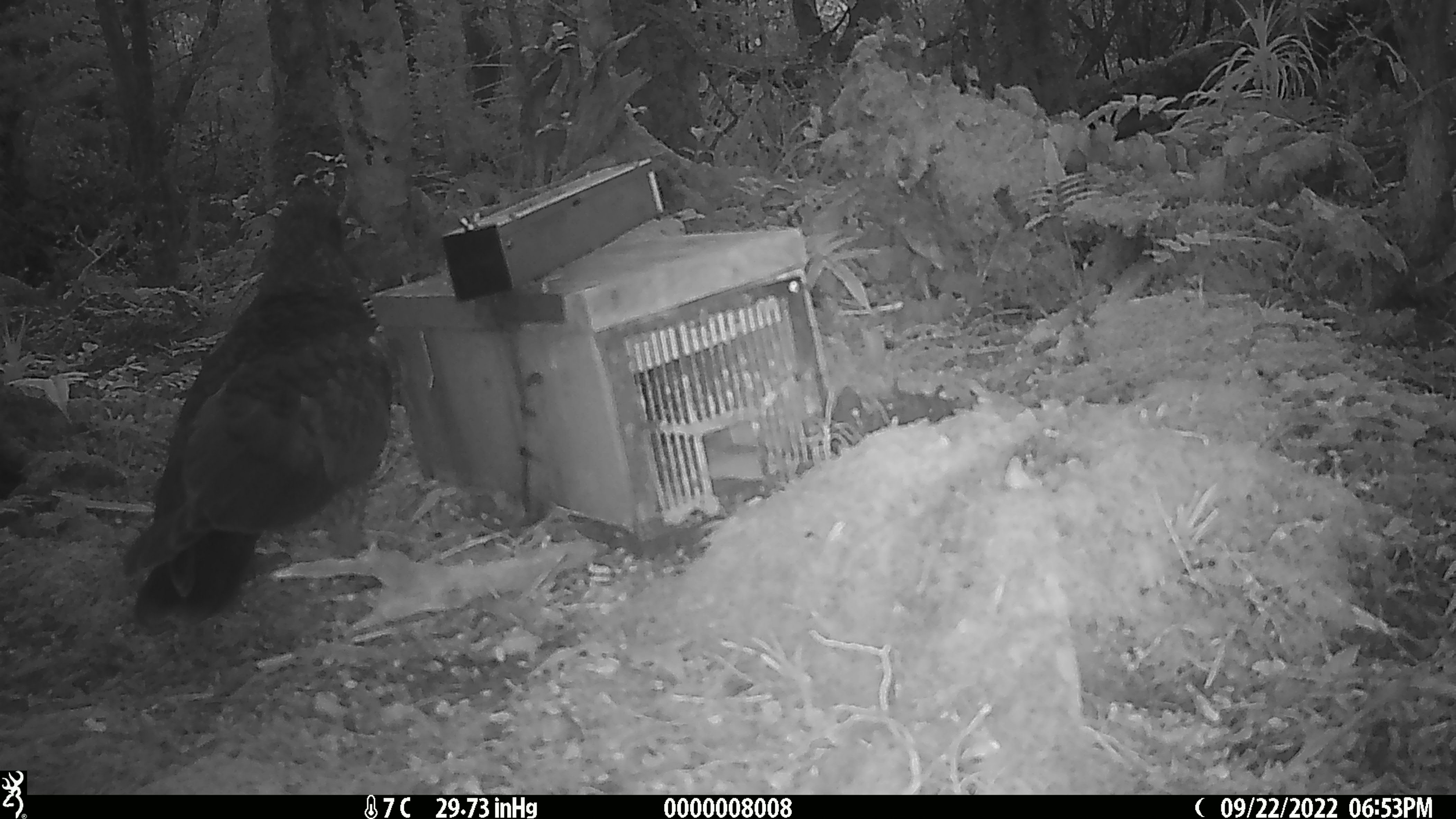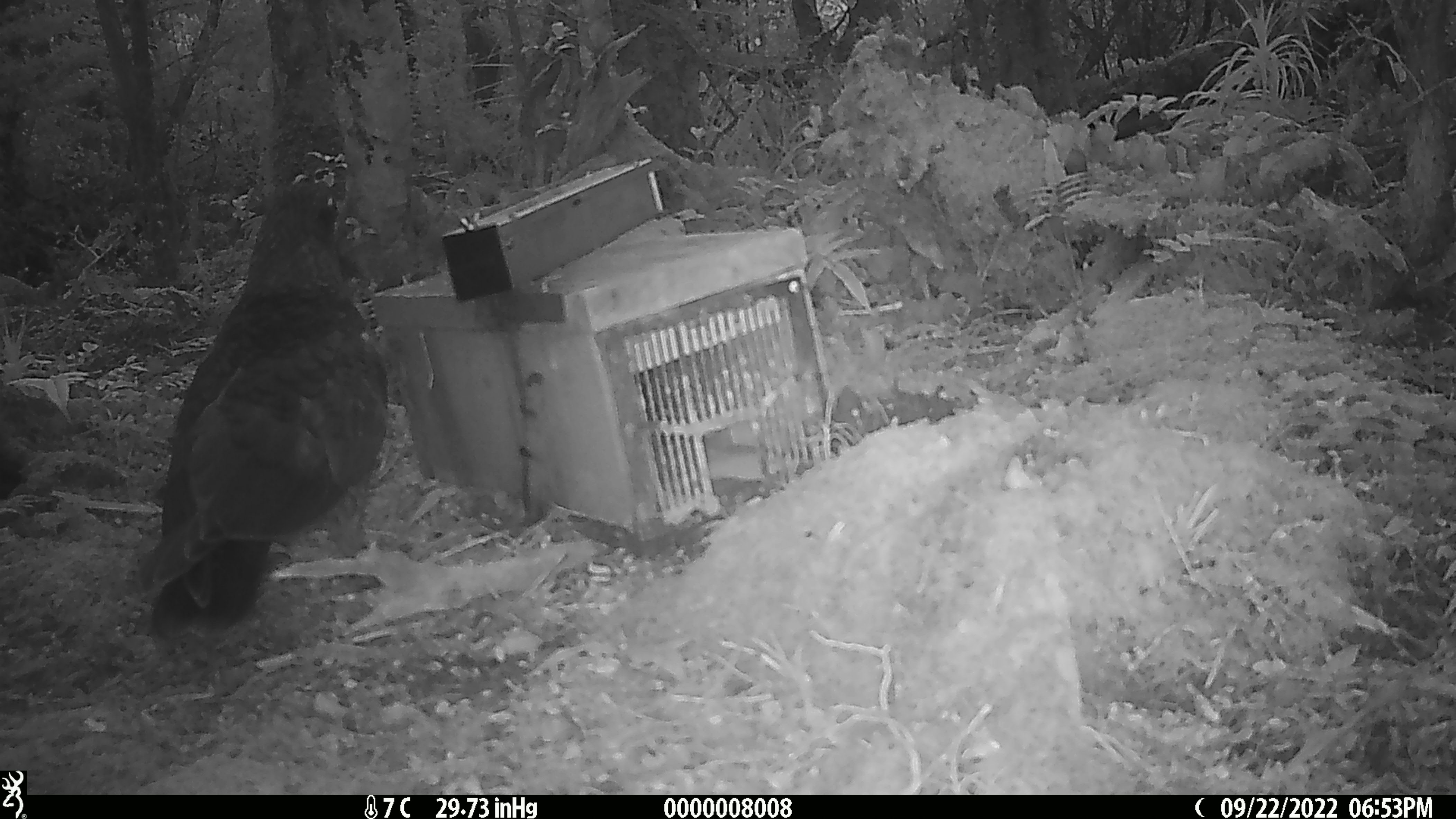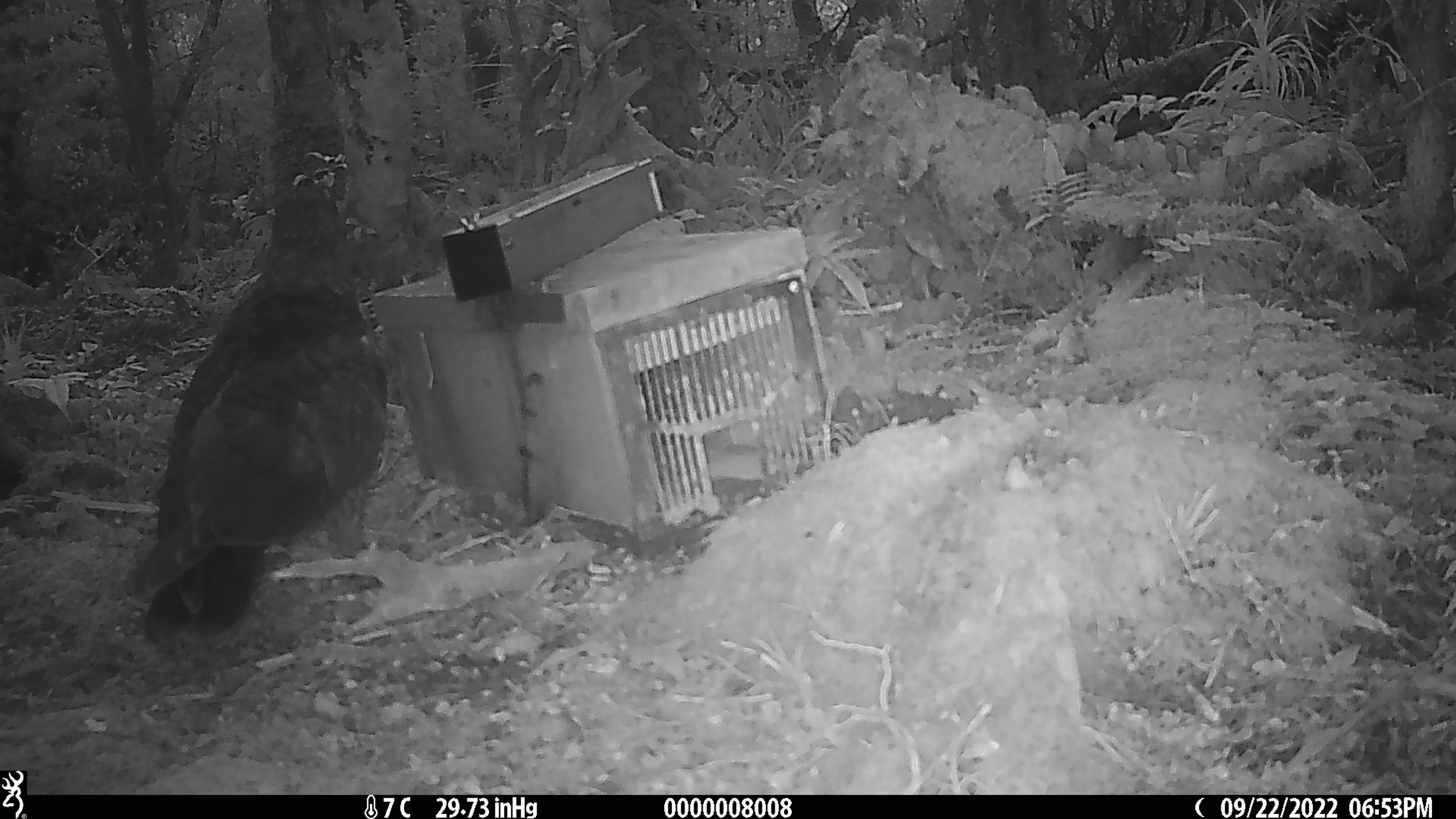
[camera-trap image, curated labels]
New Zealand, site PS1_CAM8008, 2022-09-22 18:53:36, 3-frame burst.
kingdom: Animalia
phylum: Chordata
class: Aves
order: Psittaciformes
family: Strigopidae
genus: Nestor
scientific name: Nestor notabilis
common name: kea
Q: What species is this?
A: Kea (Nestor notabilis).